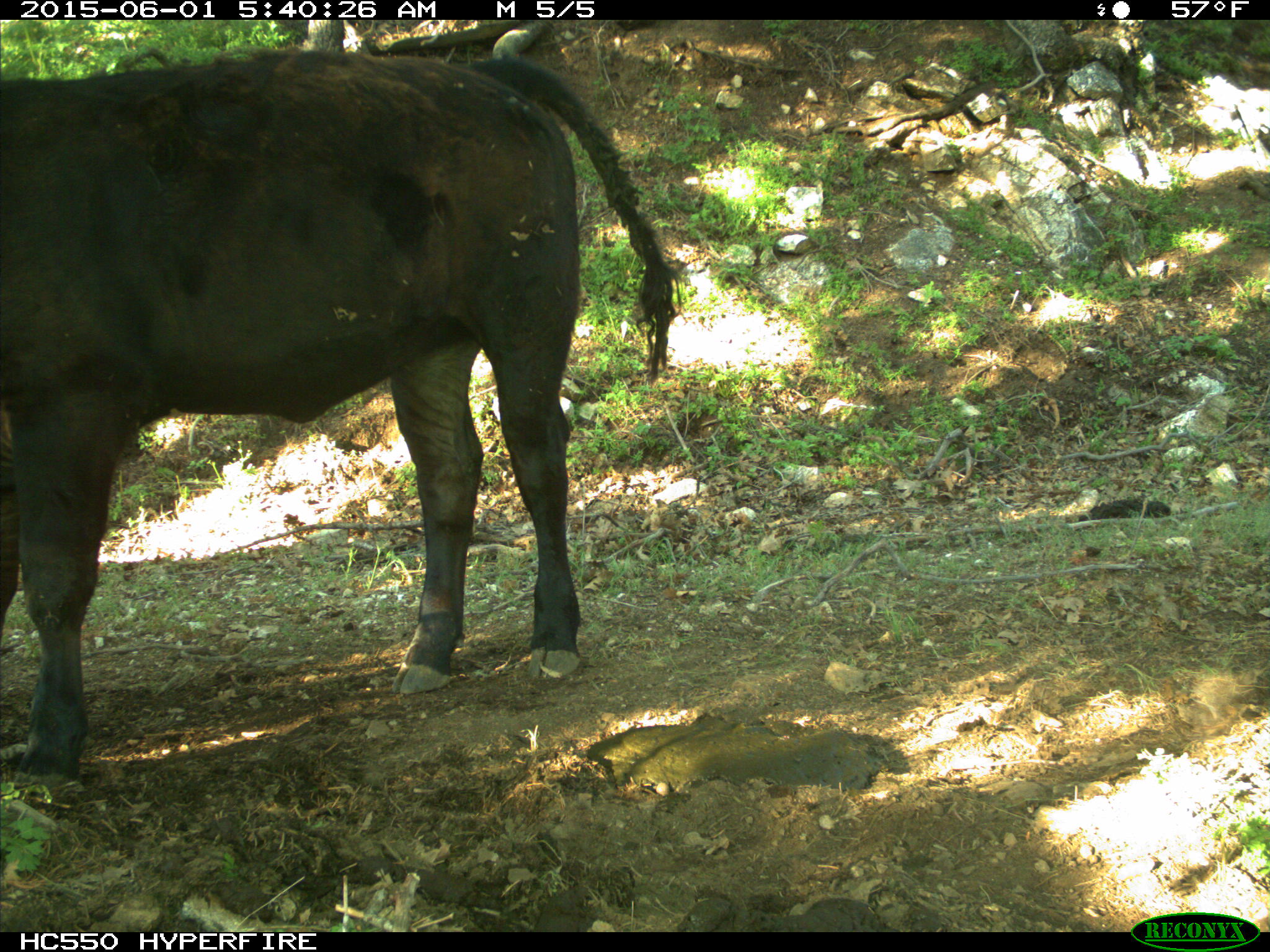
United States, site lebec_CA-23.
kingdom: Animalia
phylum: Chordata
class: Mammalia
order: Artiodactyla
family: Bovidae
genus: Bos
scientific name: Bos taurus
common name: domestic cow